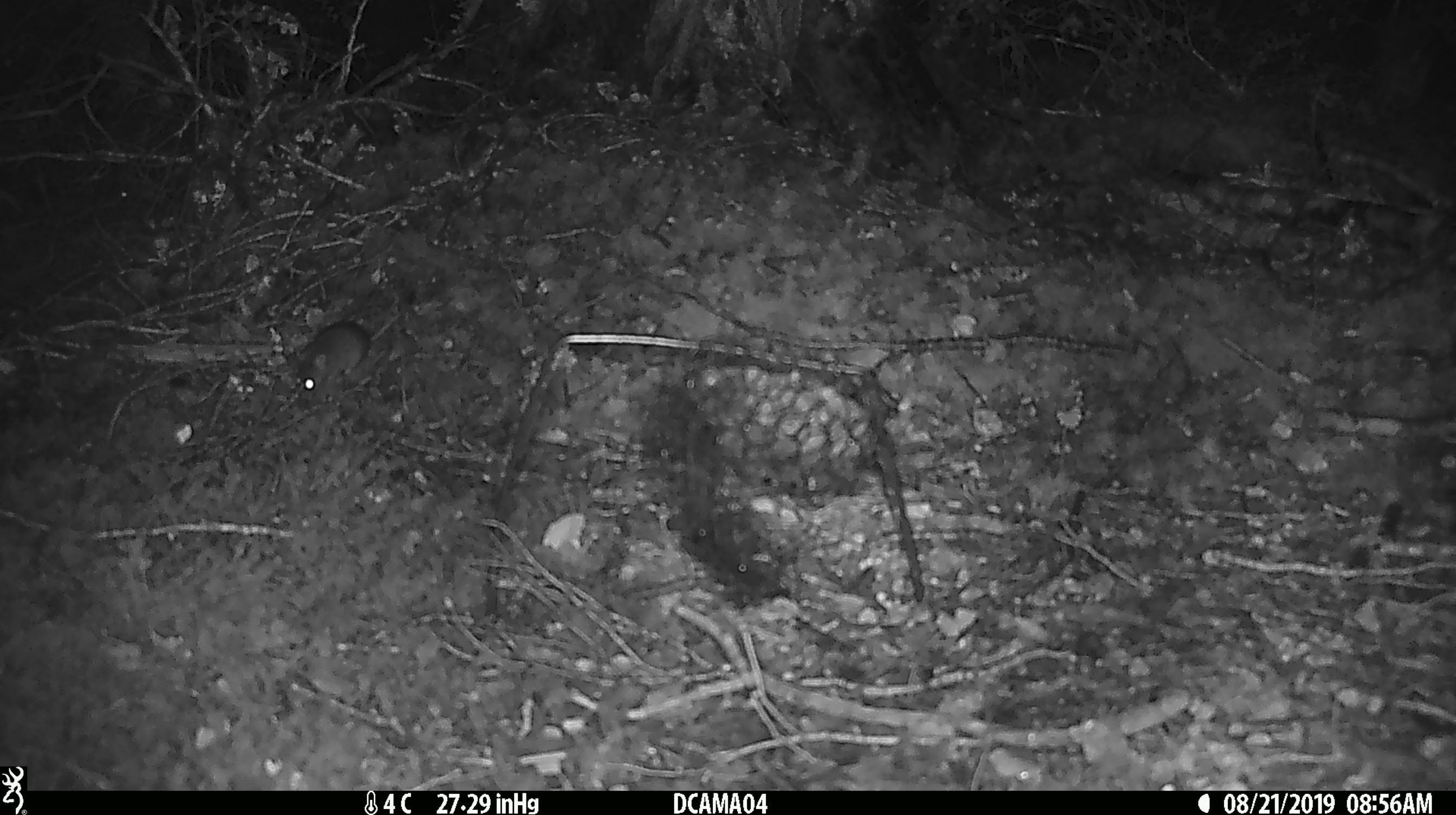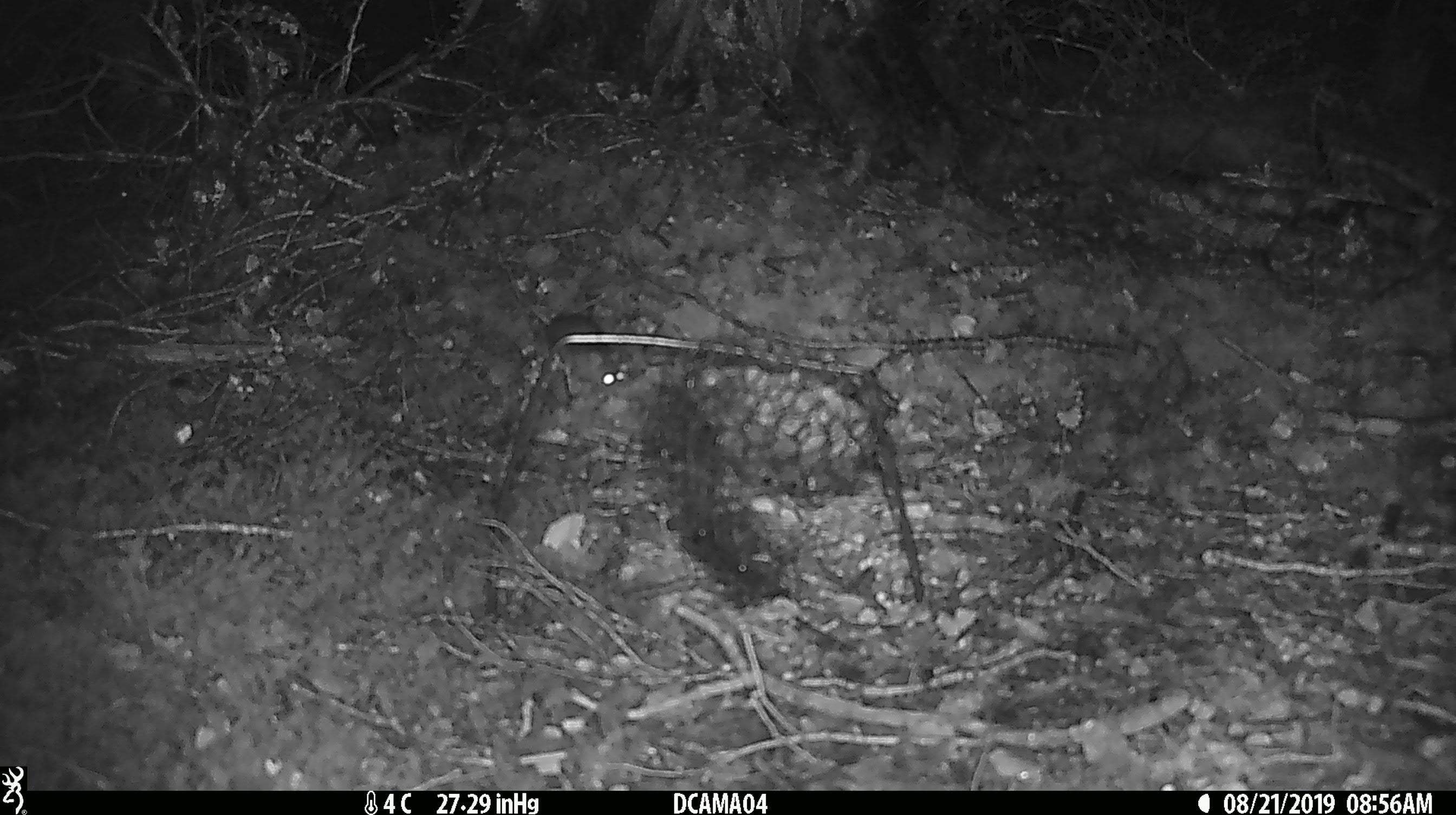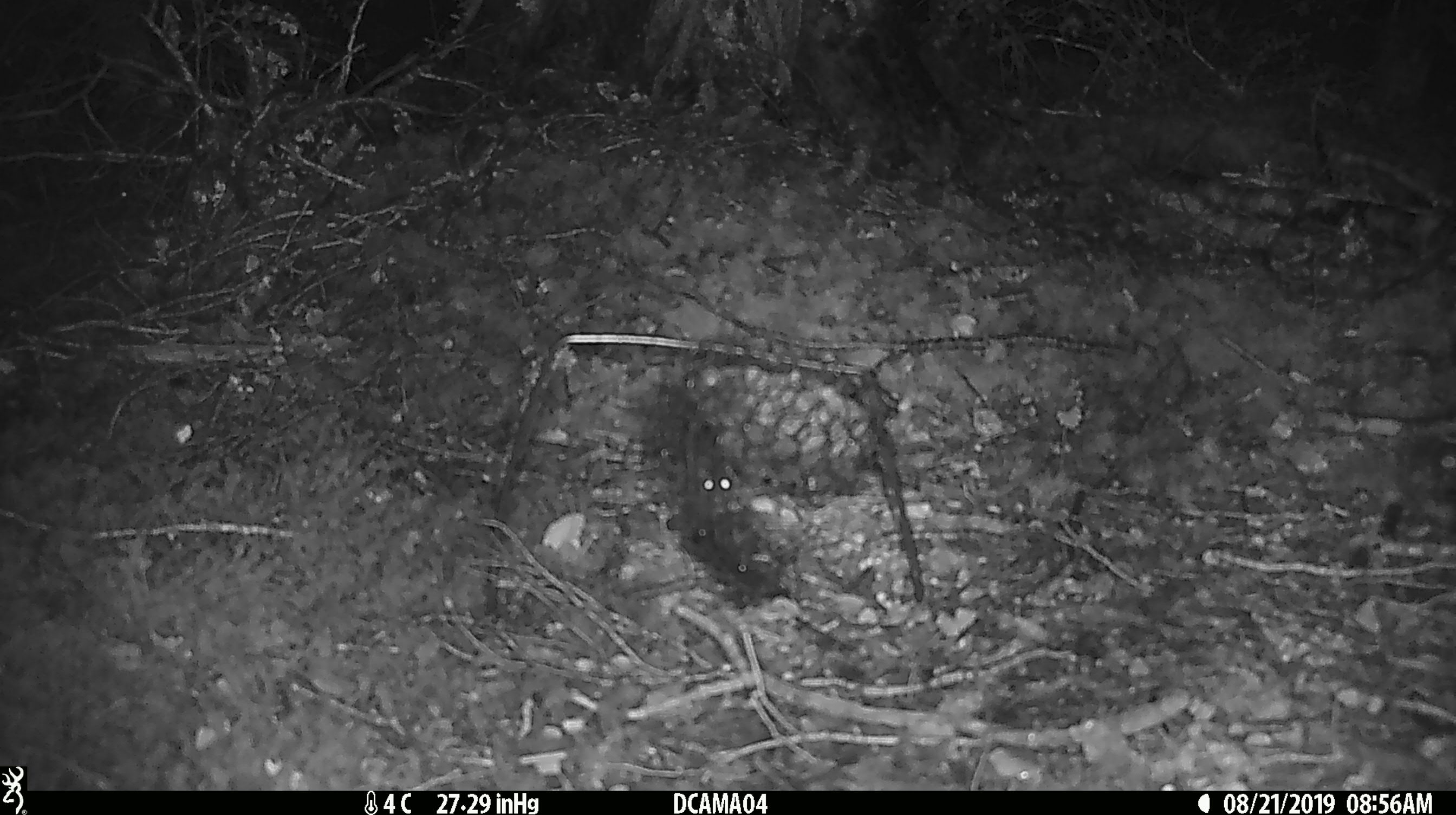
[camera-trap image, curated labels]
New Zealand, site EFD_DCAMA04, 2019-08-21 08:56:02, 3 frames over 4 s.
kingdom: Animalia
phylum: Chordata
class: Mammalia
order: Rodentia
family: Muridae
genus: Mus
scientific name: Mus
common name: mouse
Mouse (Mus).